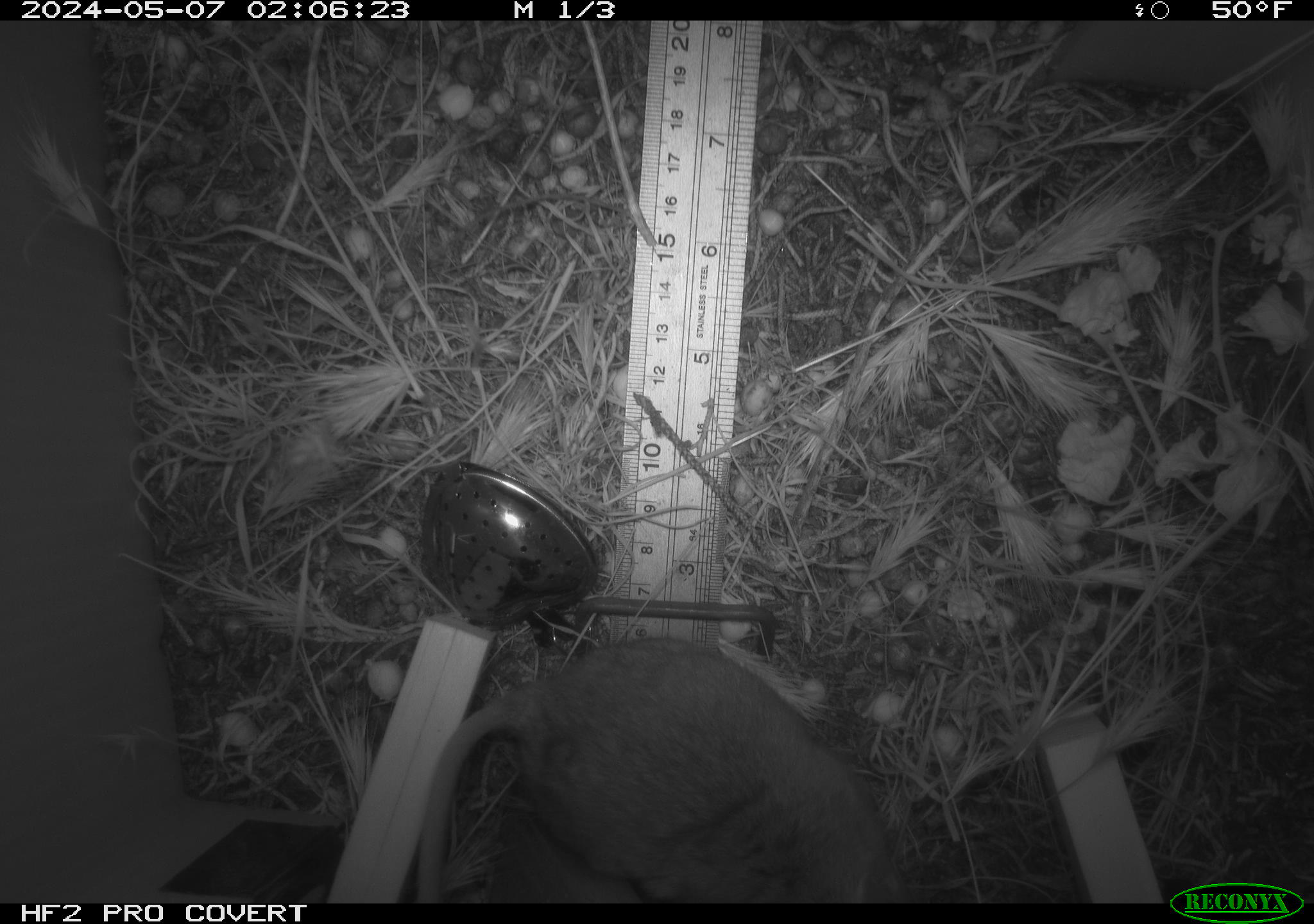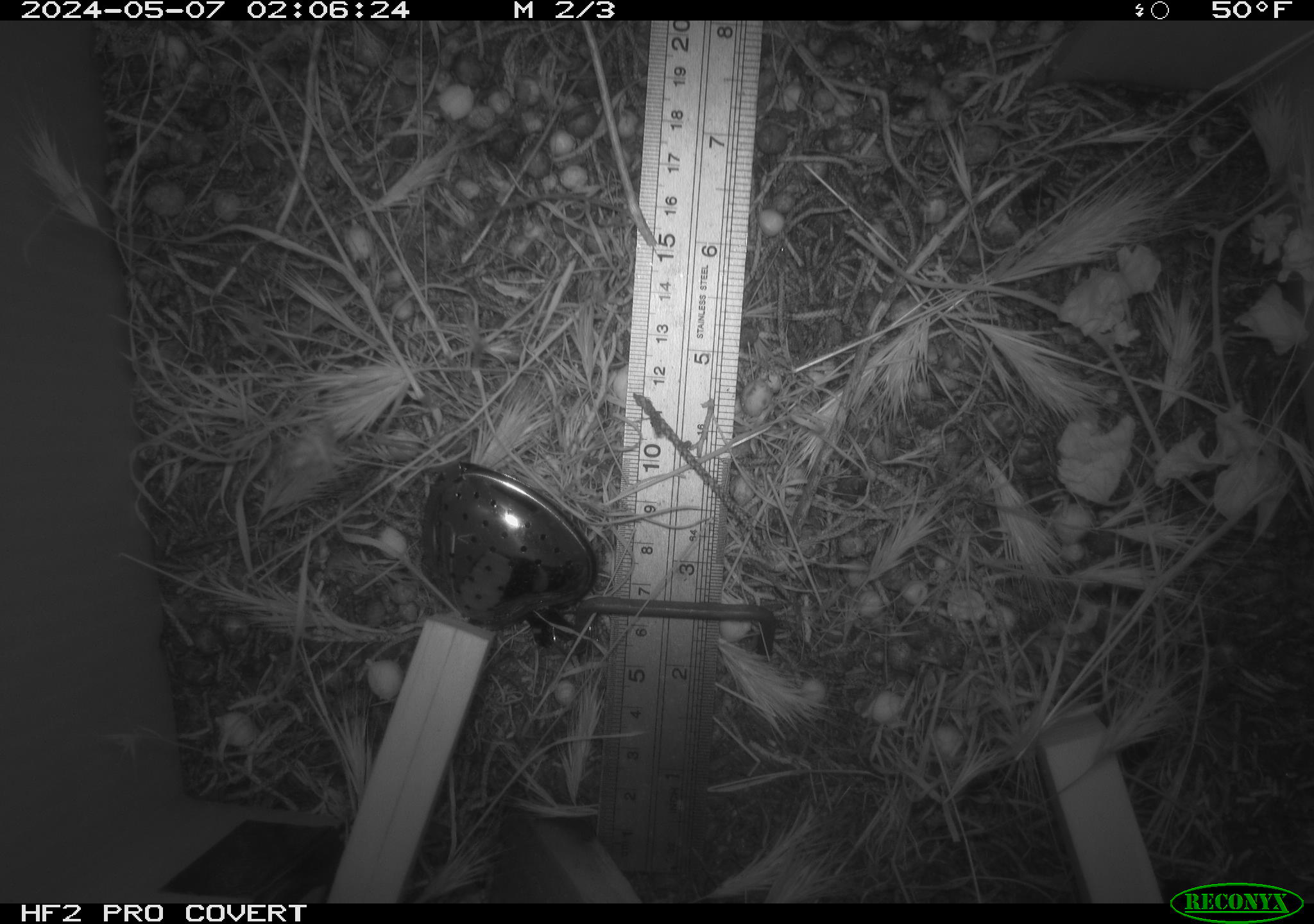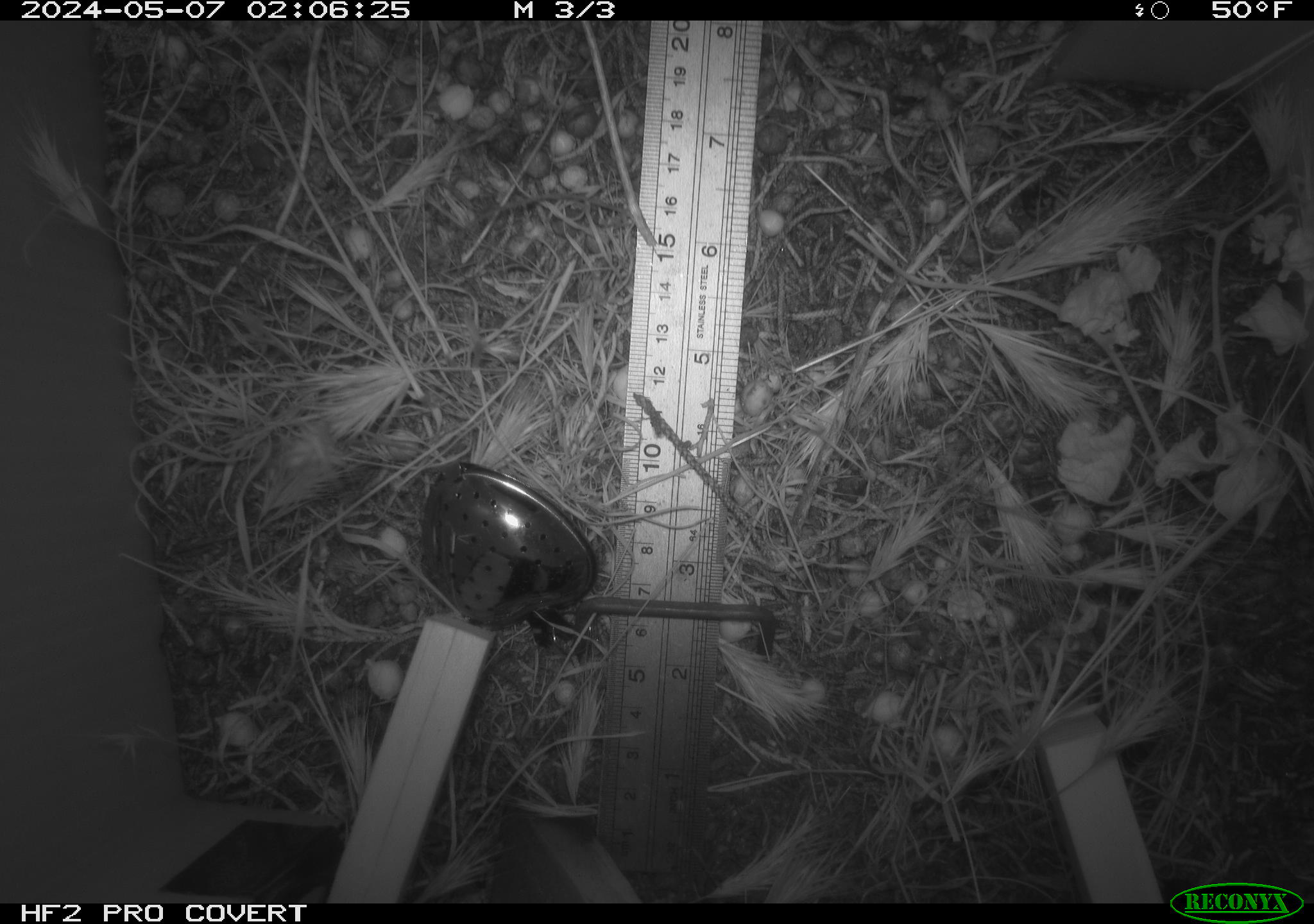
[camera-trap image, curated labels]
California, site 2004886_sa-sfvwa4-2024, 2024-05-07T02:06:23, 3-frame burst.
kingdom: Animalia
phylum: Chordata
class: Mammalia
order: Rodentia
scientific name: Rodentia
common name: mouse species